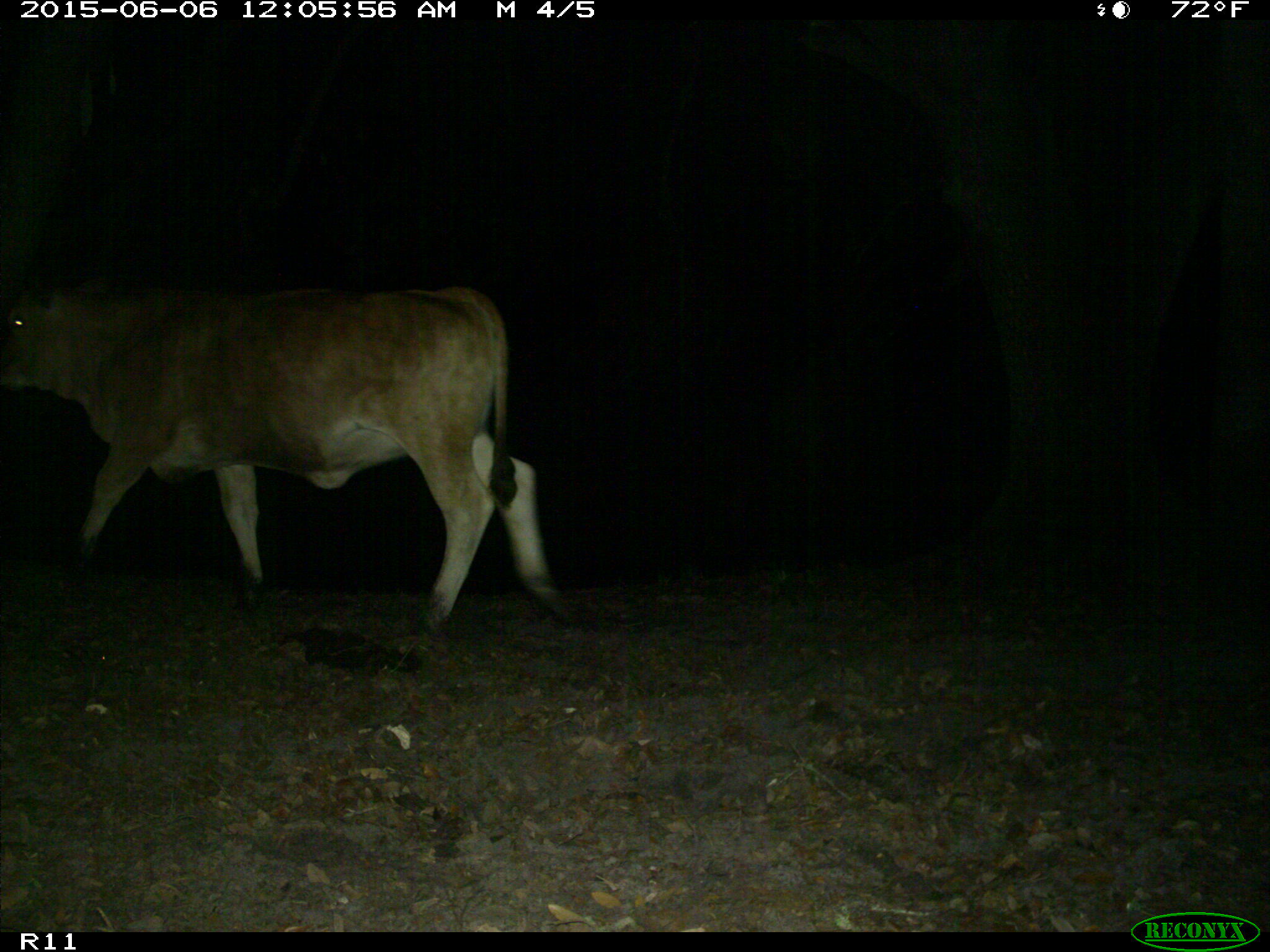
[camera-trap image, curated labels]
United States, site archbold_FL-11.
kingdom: Animalia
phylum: Chordata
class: Mammalia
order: Artiodactyla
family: Bovidae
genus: Bos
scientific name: Bos taurus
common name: domestic cow